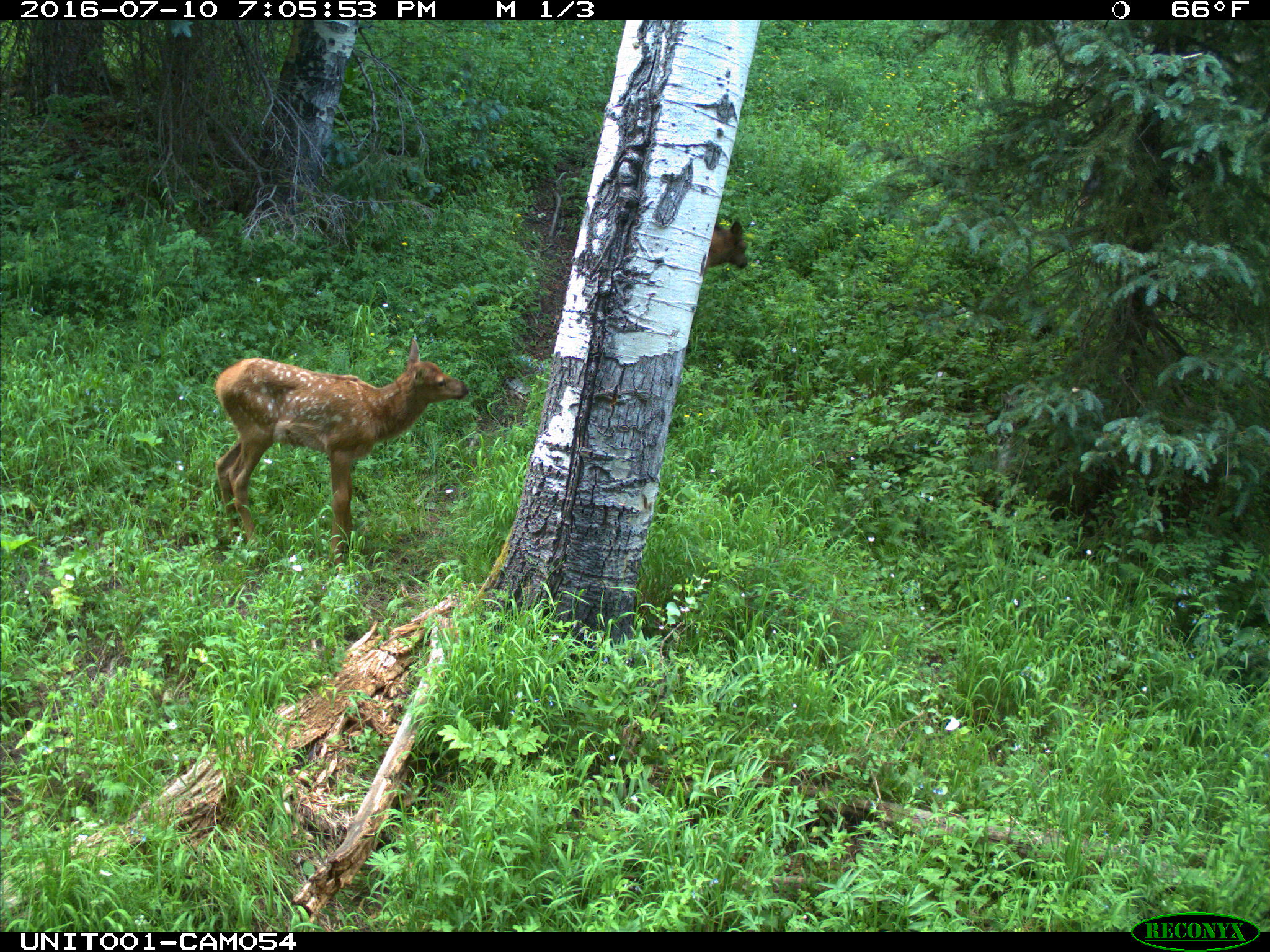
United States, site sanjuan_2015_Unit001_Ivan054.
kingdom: Animalia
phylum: Chordata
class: Mammalia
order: Artiodactyla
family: Cervidae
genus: Cervus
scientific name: Cervus elaphus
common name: red deer